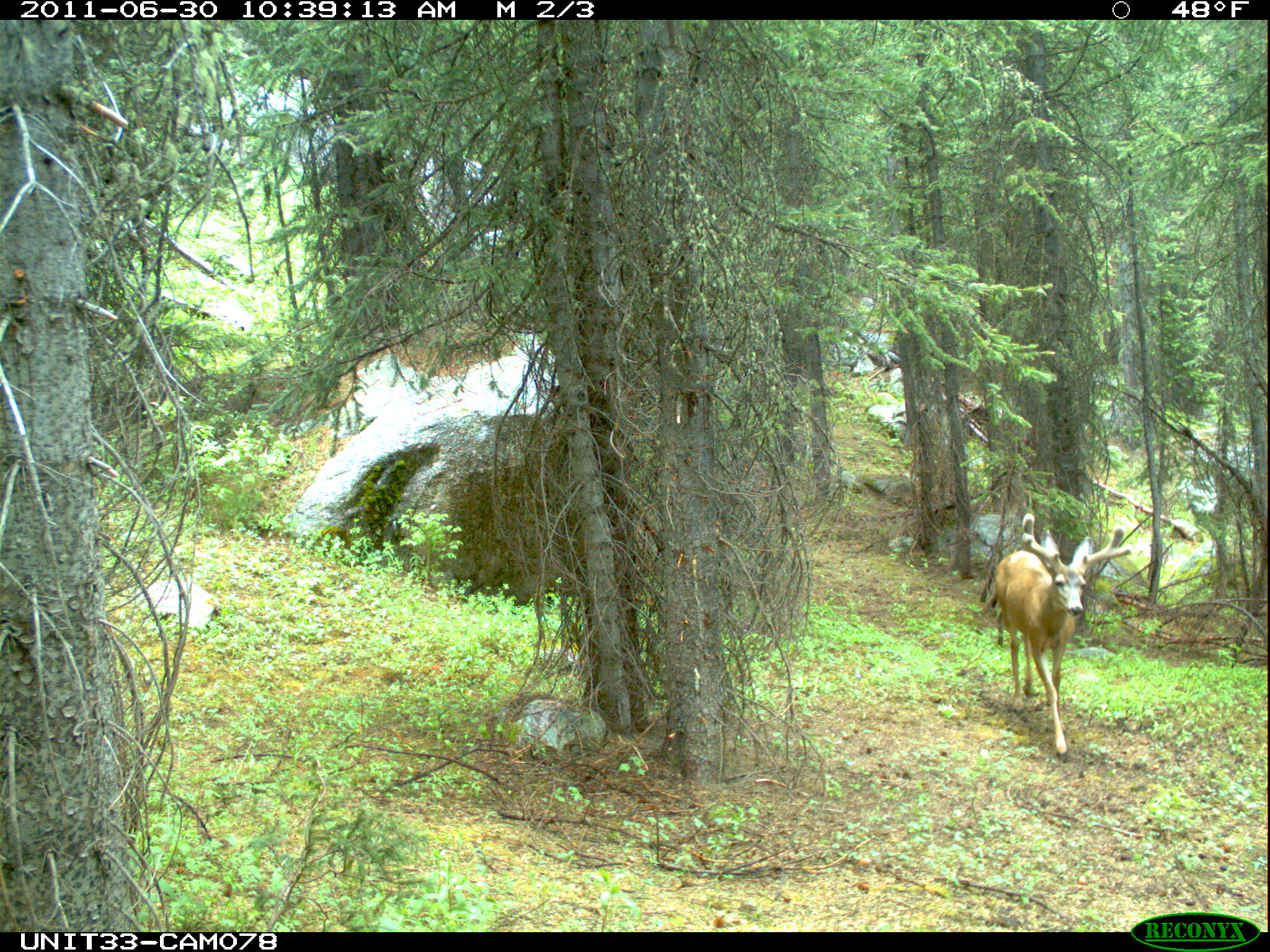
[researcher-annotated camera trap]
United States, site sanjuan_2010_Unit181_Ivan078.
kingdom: Animalia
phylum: Chordata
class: Mammalia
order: Artiodactyla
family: Cervidae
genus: Odocoileus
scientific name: Odocoileus hemionus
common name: mule deer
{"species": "Odocoileus hemionus (mule deer)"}